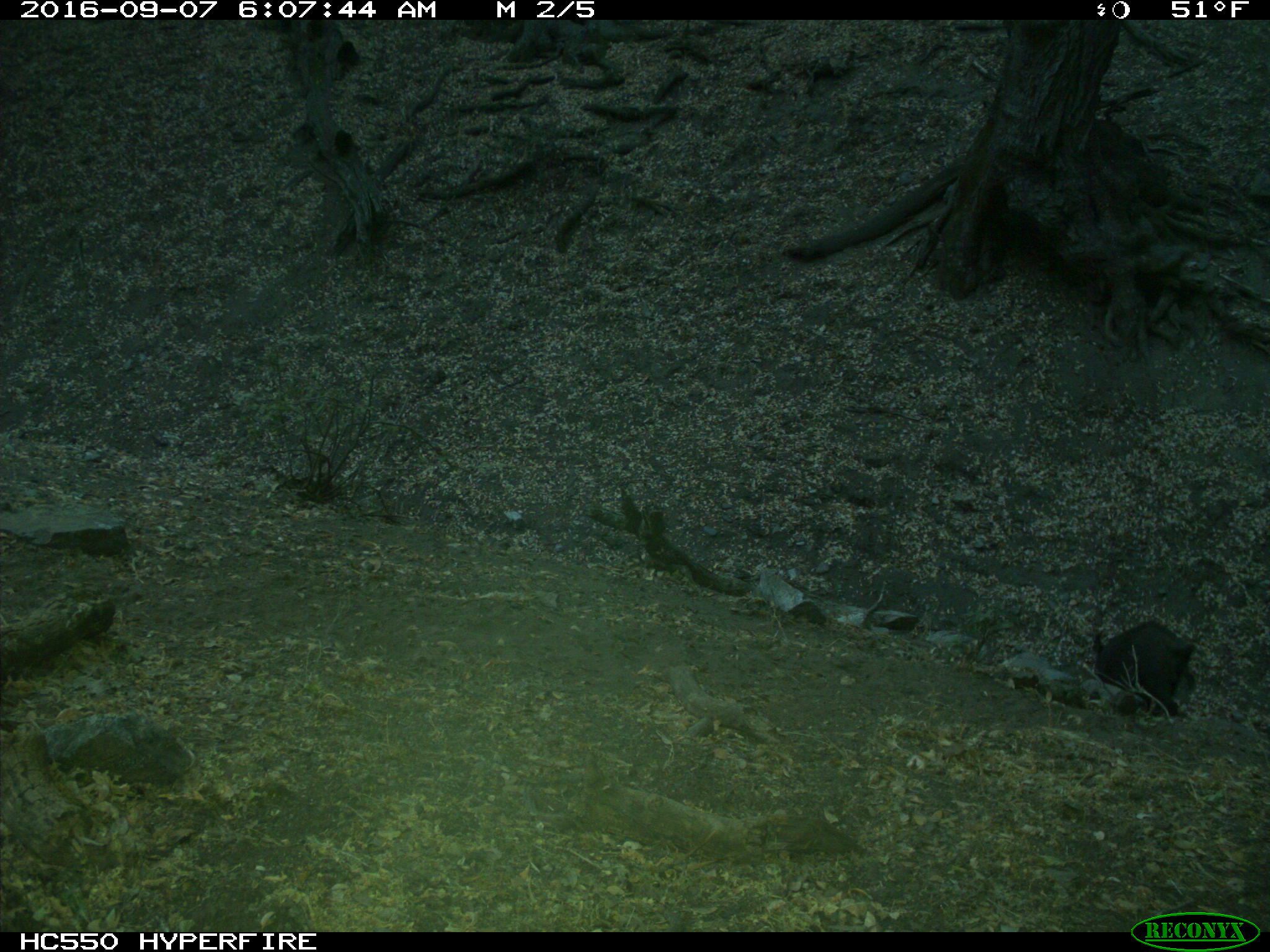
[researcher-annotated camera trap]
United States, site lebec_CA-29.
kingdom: Animalia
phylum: Chordata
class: Mammalia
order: Artiodactyla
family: Suidae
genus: Sus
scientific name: Sus scrofa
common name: wild boar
Sus scrofa (wild boar).